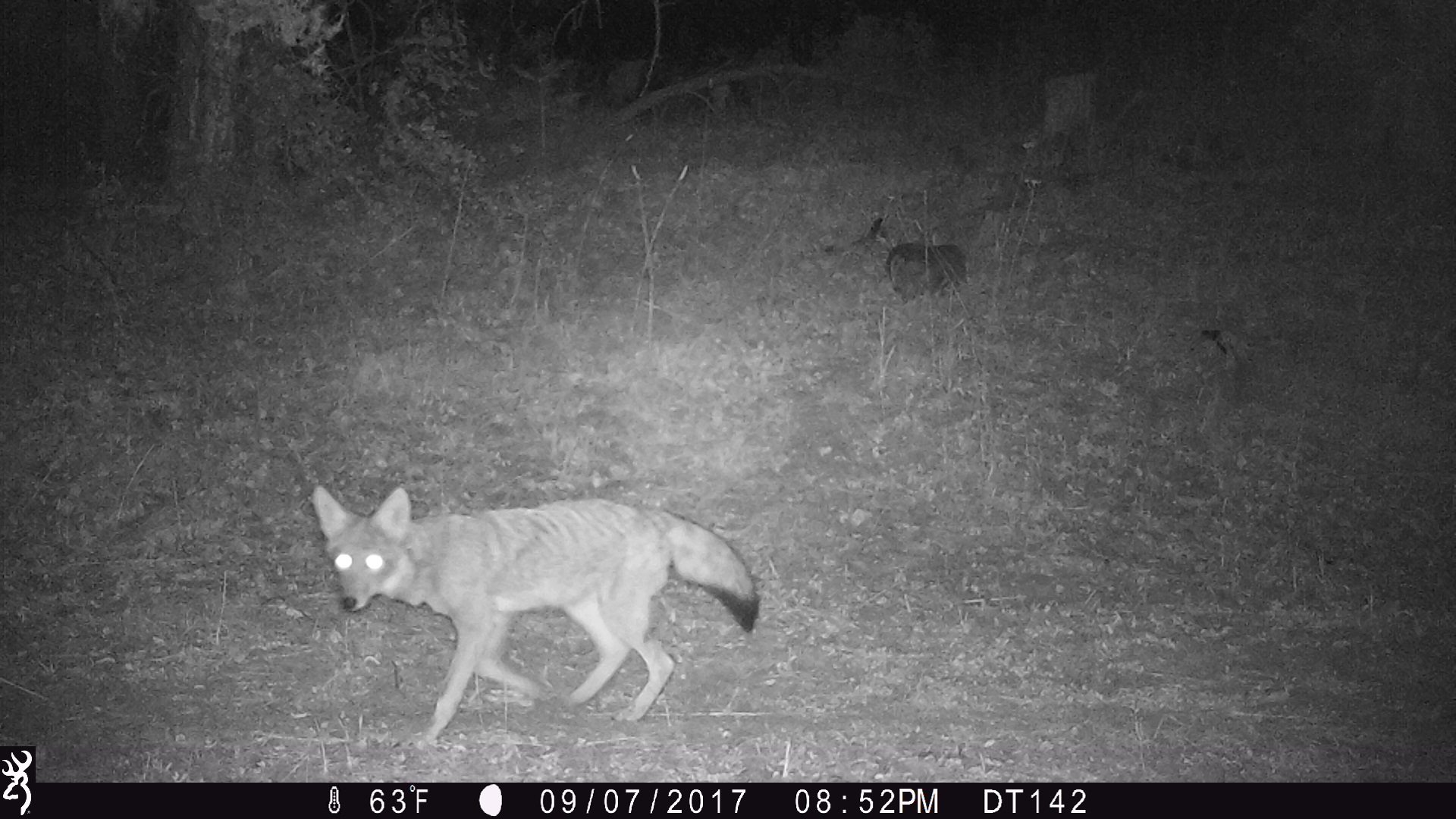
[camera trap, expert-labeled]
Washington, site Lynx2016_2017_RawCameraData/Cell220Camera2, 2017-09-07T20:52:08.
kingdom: Animalia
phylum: Chordata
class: Mammalia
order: Carnivora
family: Canidae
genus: Canis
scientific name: Canis latrans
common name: coyote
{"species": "Canis latrans (coyote)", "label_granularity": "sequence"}